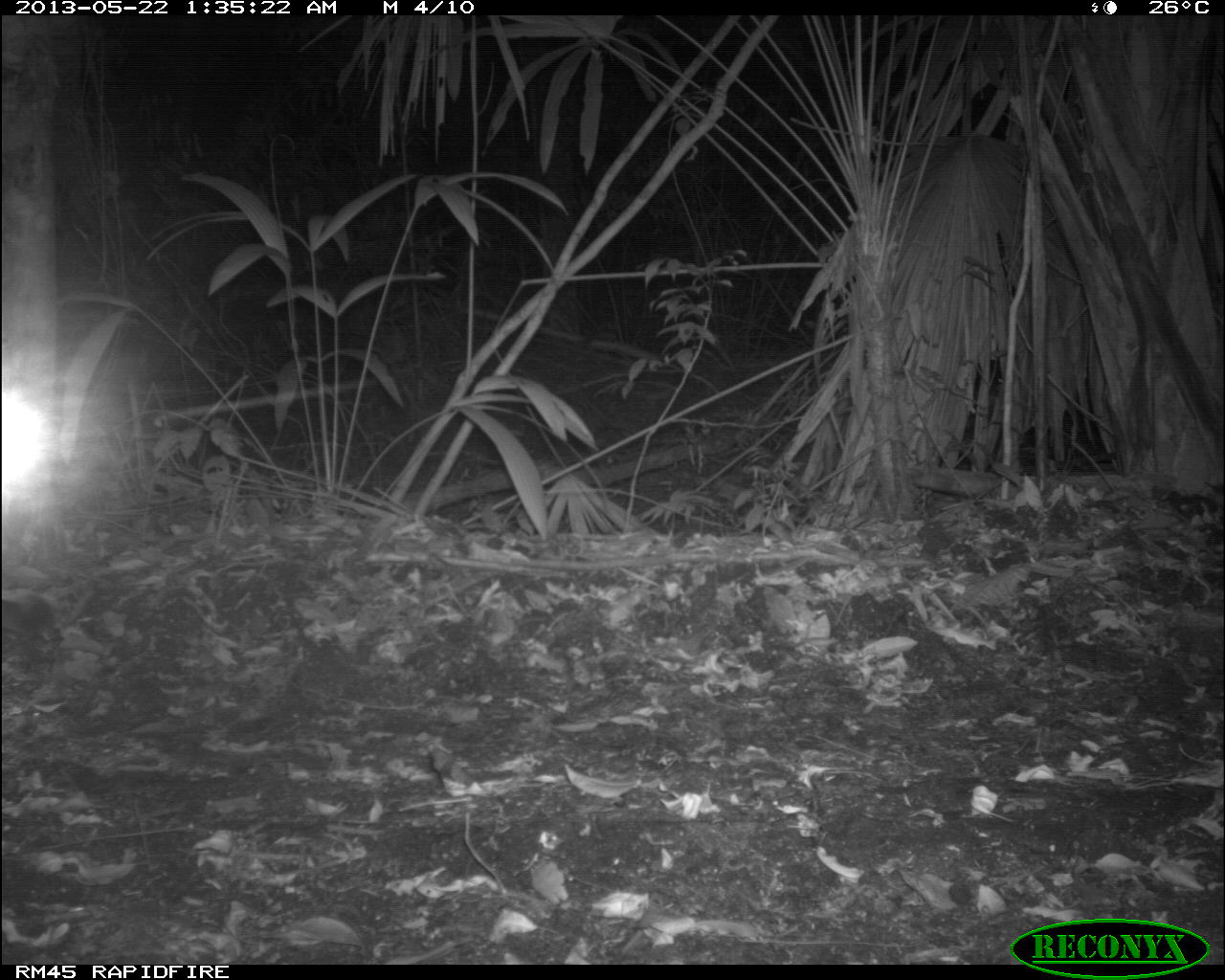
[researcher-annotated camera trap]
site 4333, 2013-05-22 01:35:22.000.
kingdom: Animalia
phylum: Chordata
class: Mammalia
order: Carnivora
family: Felidae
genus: Panthera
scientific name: Panthera onca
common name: jaguar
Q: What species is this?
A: Panthera onca (jaguar).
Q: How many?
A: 1.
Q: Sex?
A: Male.